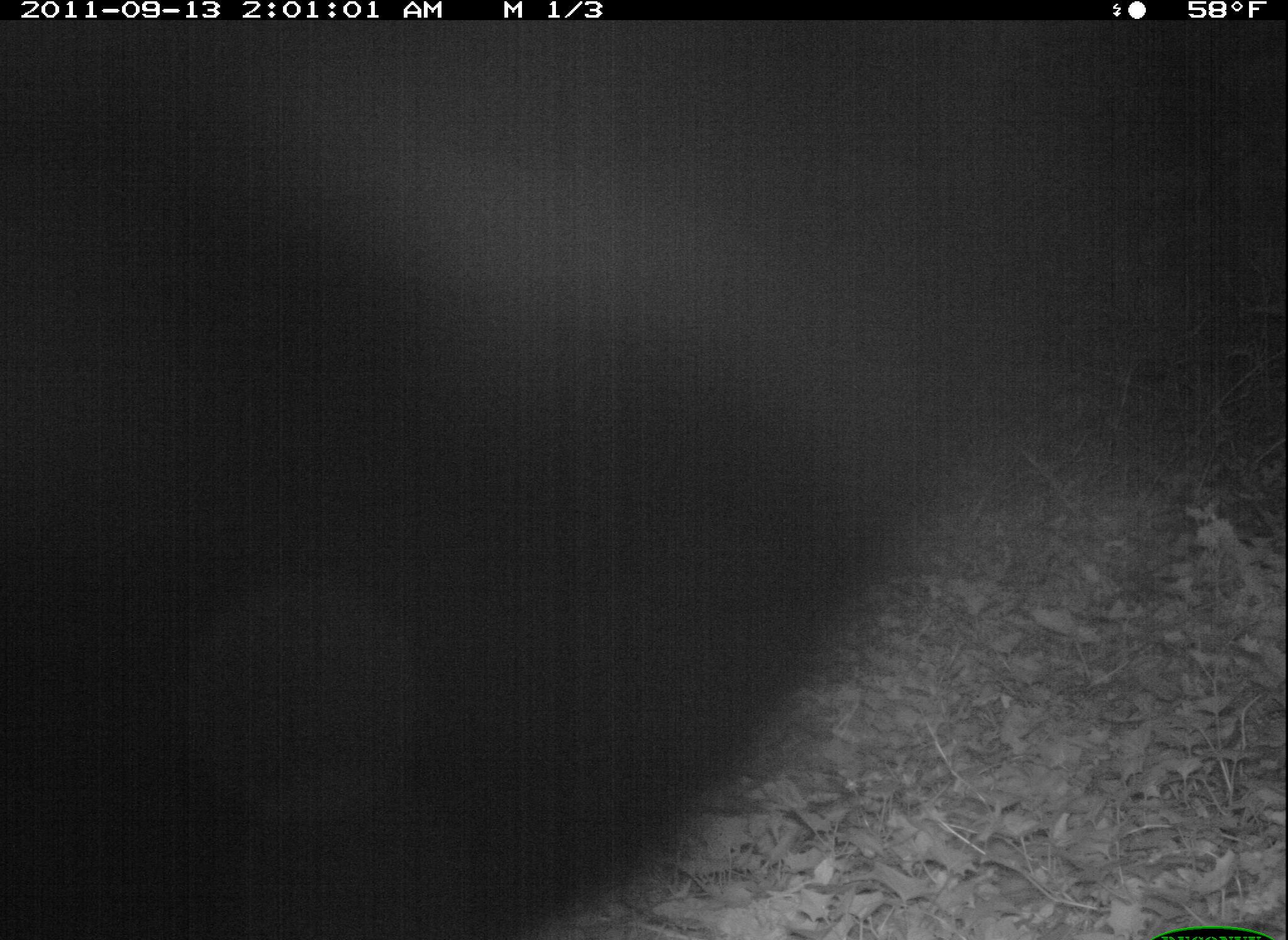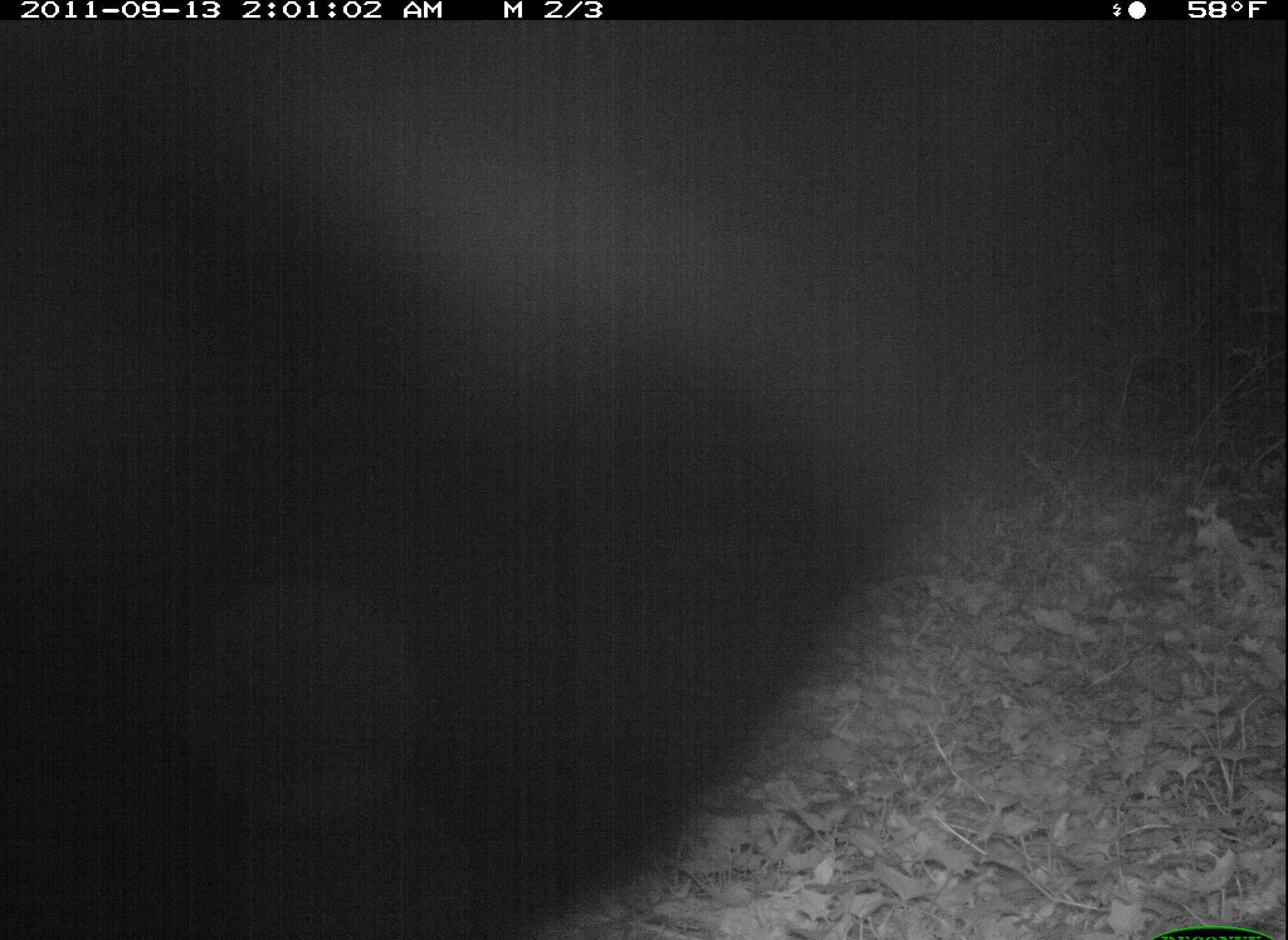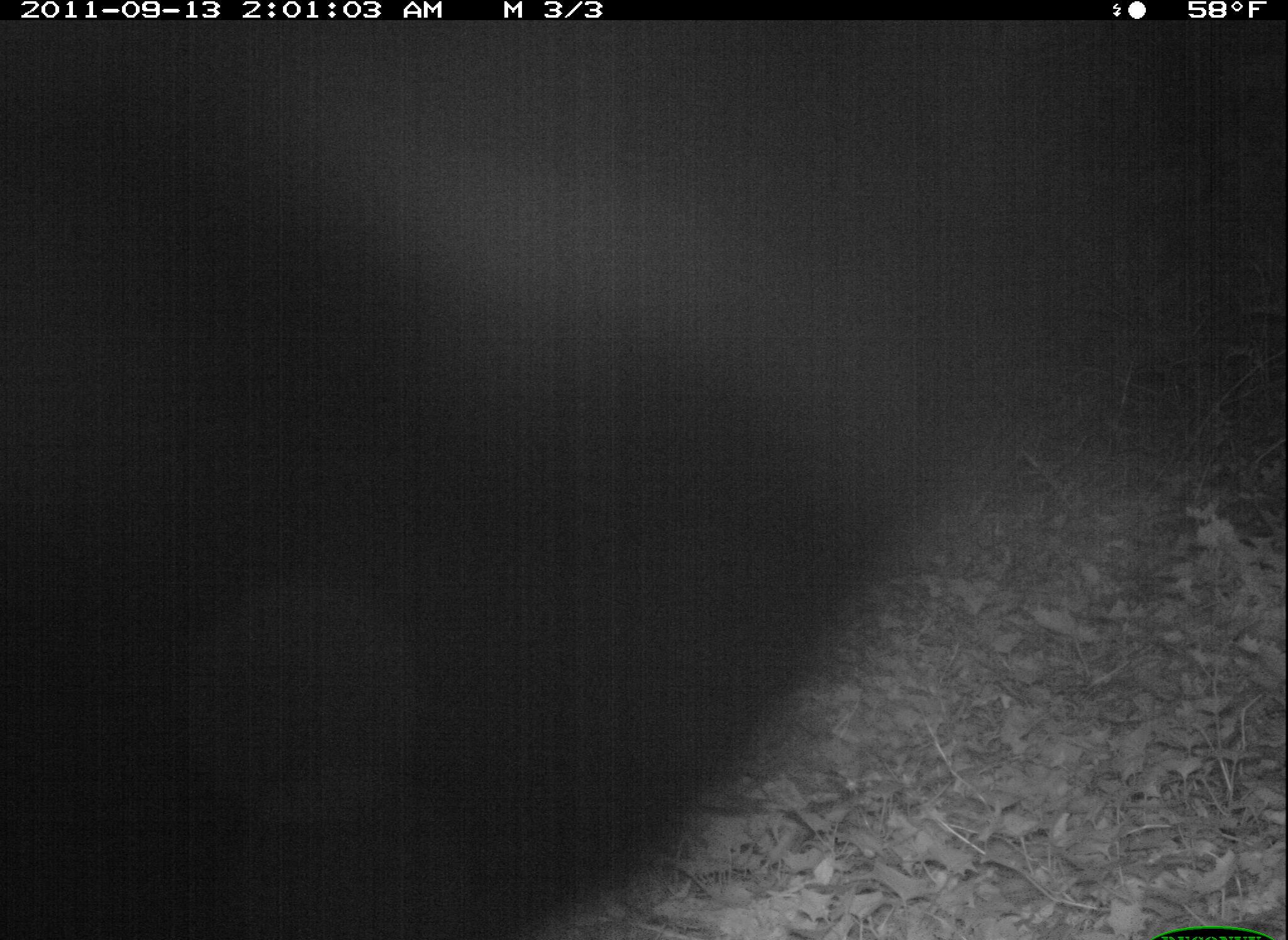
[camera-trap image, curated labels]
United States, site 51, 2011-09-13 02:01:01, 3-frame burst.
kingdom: Animalia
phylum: Chordata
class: Mammalia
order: Carnivora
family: Canidae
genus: Canis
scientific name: Canis latrans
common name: coyote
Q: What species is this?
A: Coyote (Canis latrans).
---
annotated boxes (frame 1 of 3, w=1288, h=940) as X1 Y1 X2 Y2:
coyote: 8 88 939 803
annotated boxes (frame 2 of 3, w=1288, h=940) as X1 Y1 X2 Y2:
coyote: 2 8 1227 940